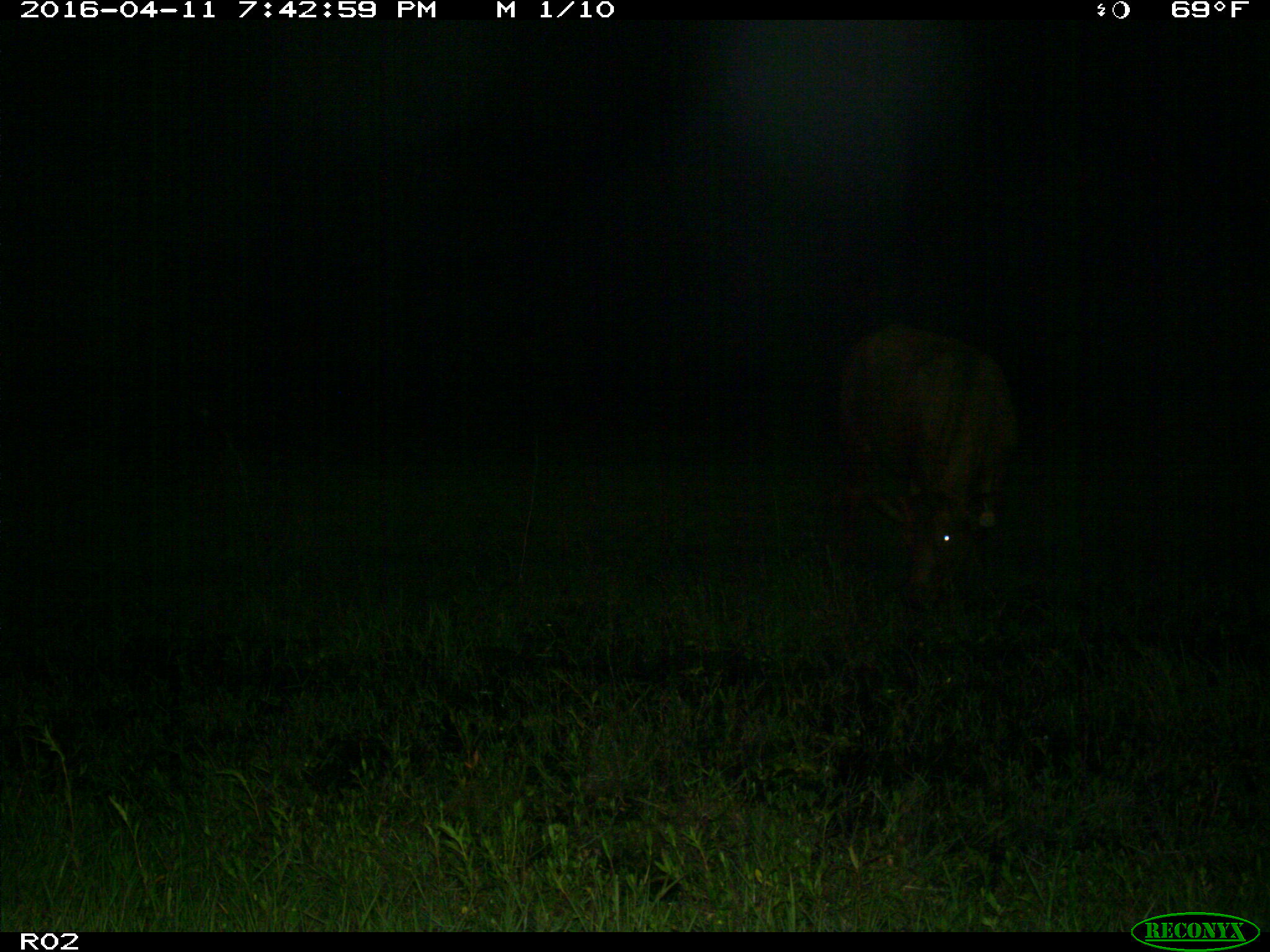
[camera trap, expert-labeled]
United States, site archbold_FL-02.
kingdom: Animalia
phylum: Chordata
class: Mammalia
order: Artiodactyla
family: Bovidae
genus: Bos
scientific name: Bos taurus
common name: domestic cow